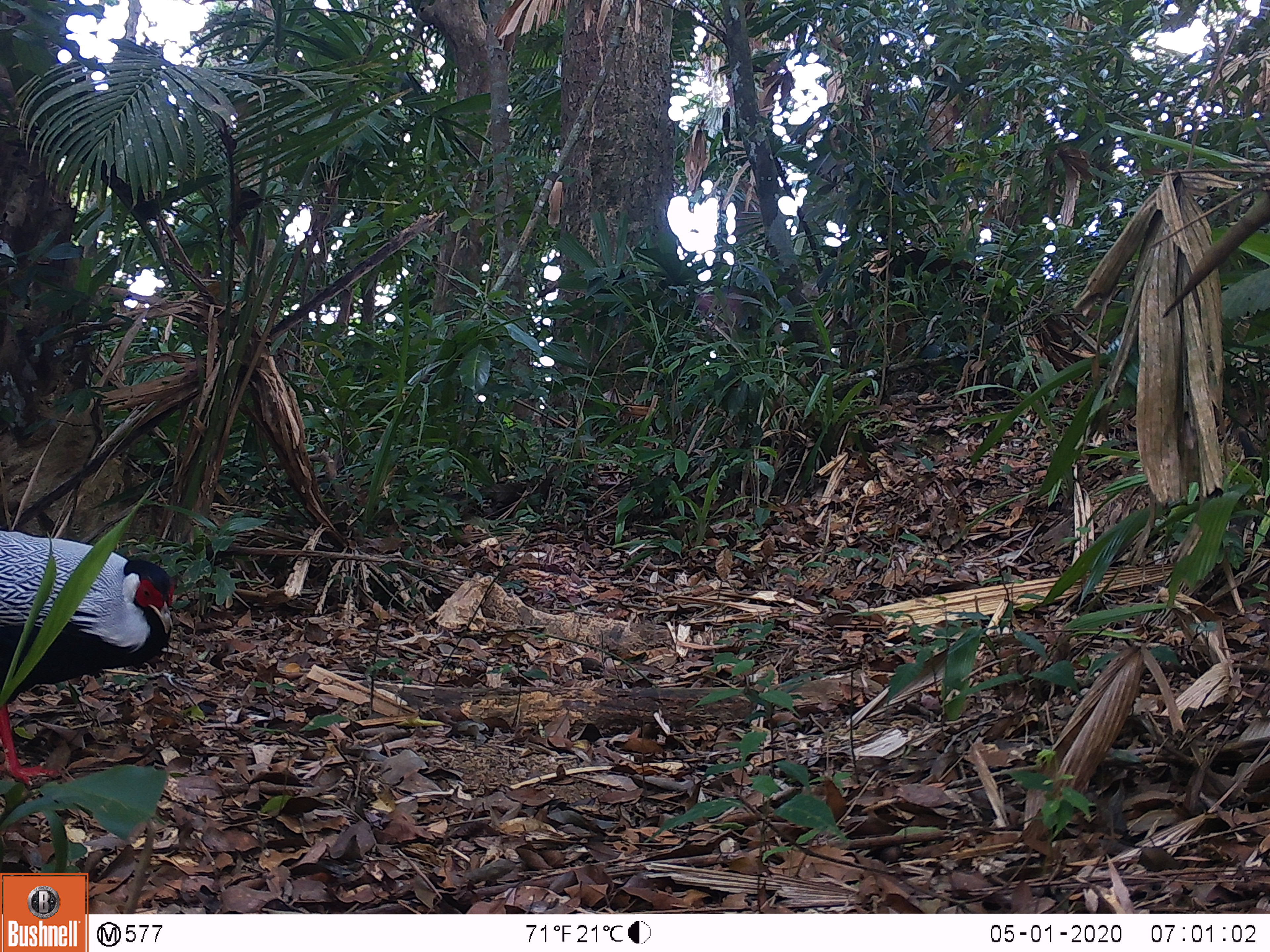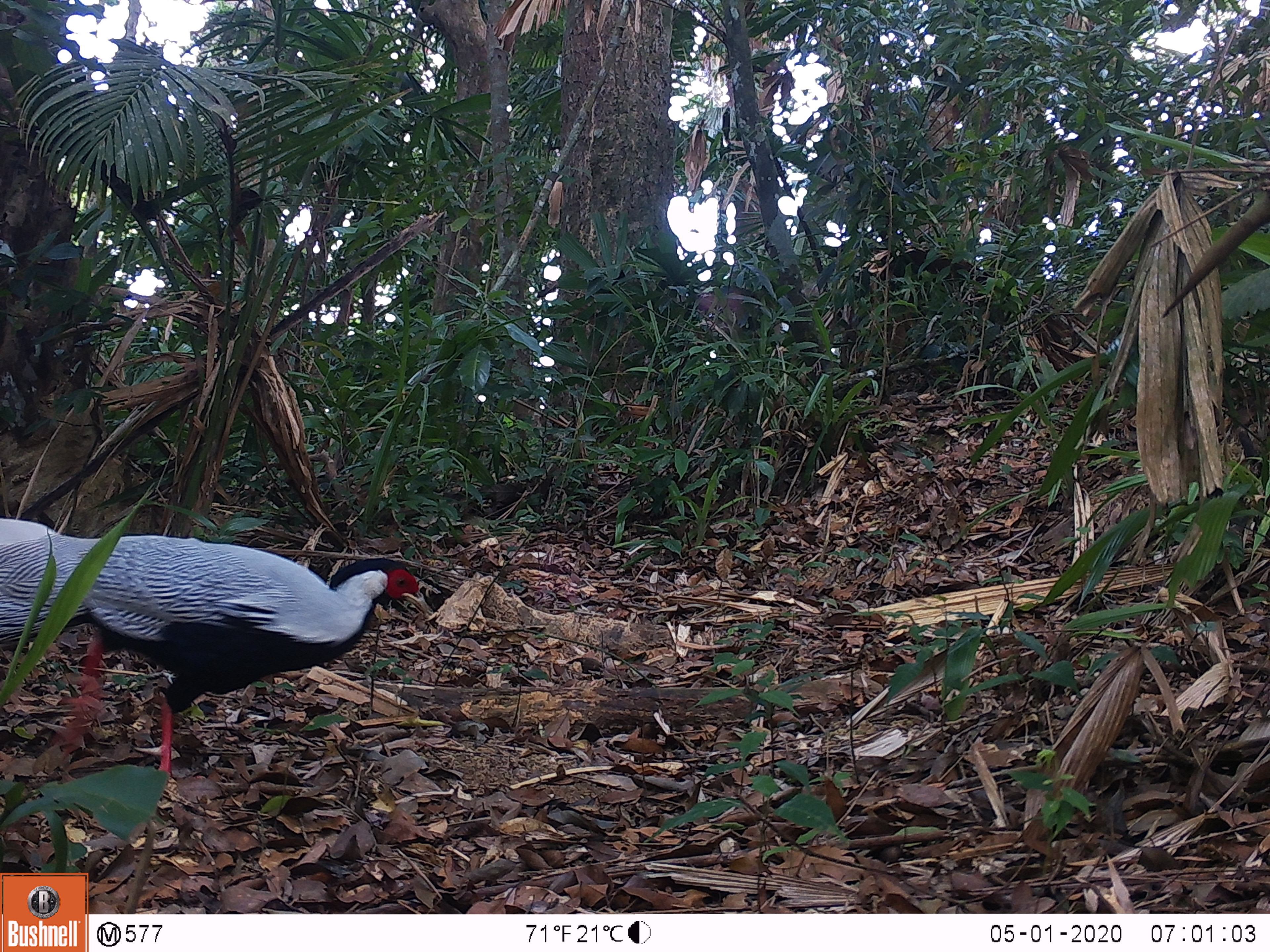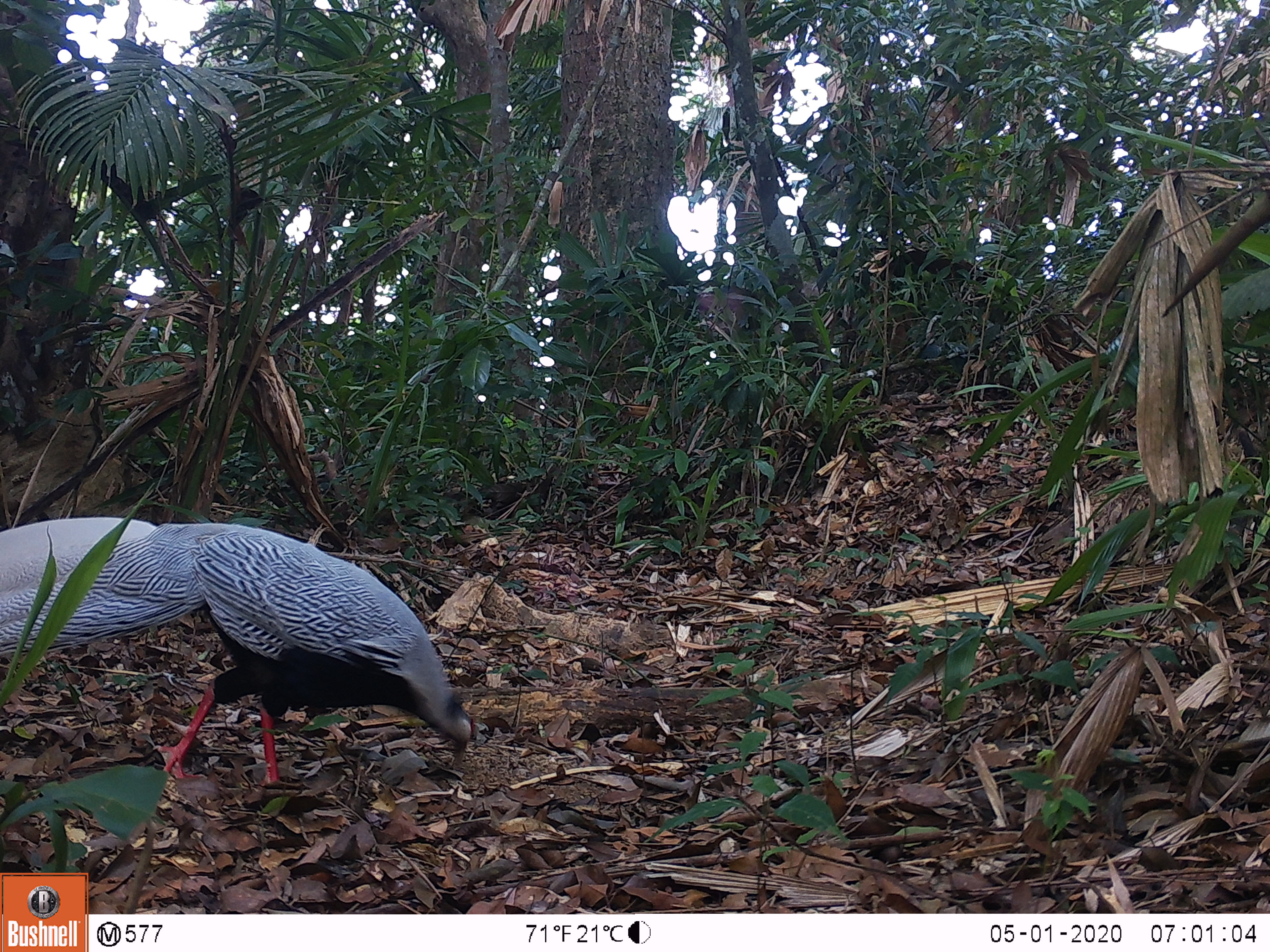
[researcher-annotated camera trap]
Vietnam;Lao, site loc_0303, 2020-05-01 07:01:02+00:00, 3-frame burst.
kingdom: Animalia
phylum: Chordata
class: Aves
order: Galliformes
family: Phasianidae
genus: Lophura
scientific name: Lophura nycthemera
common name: silver pheasant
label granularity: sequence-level